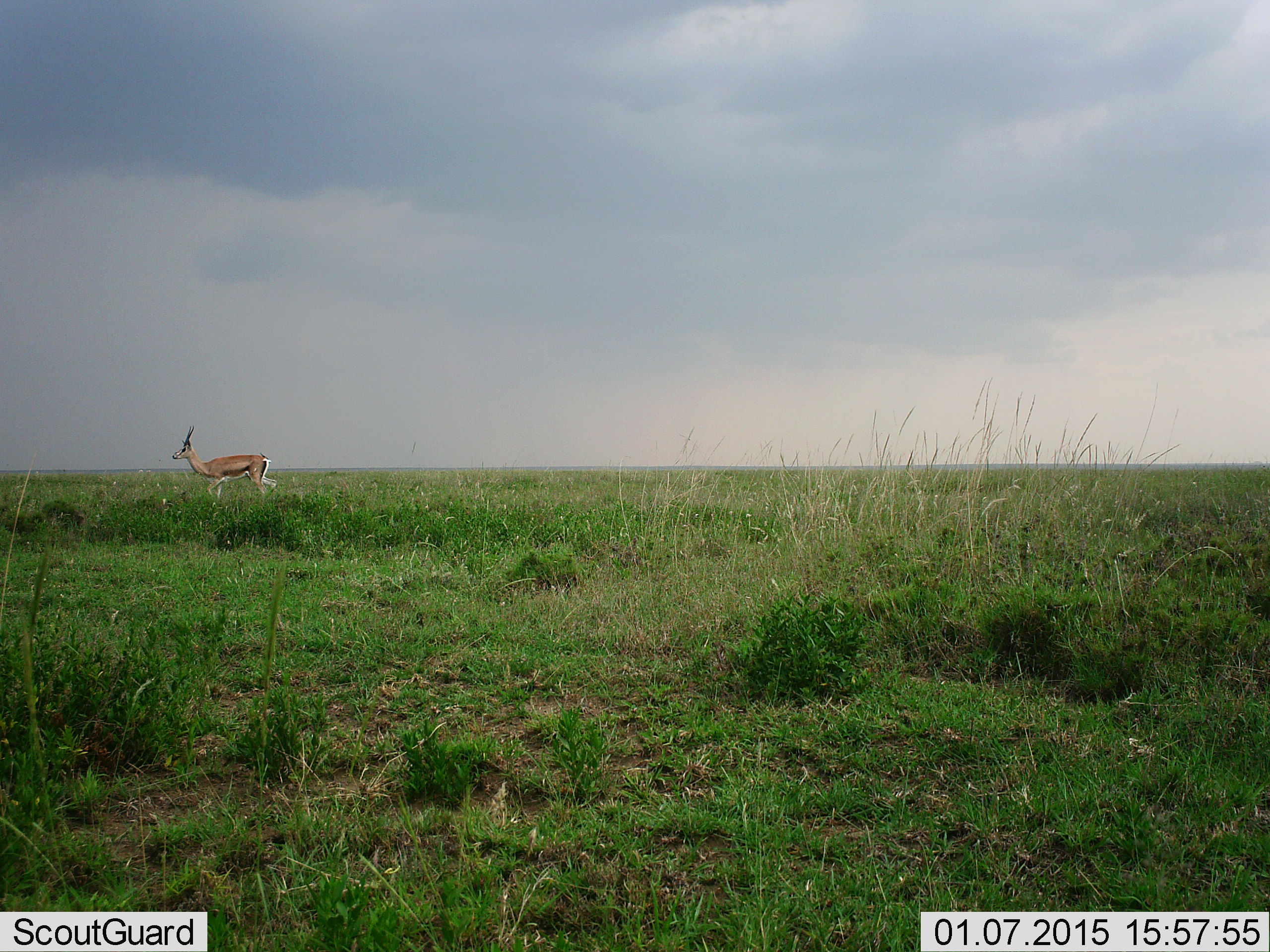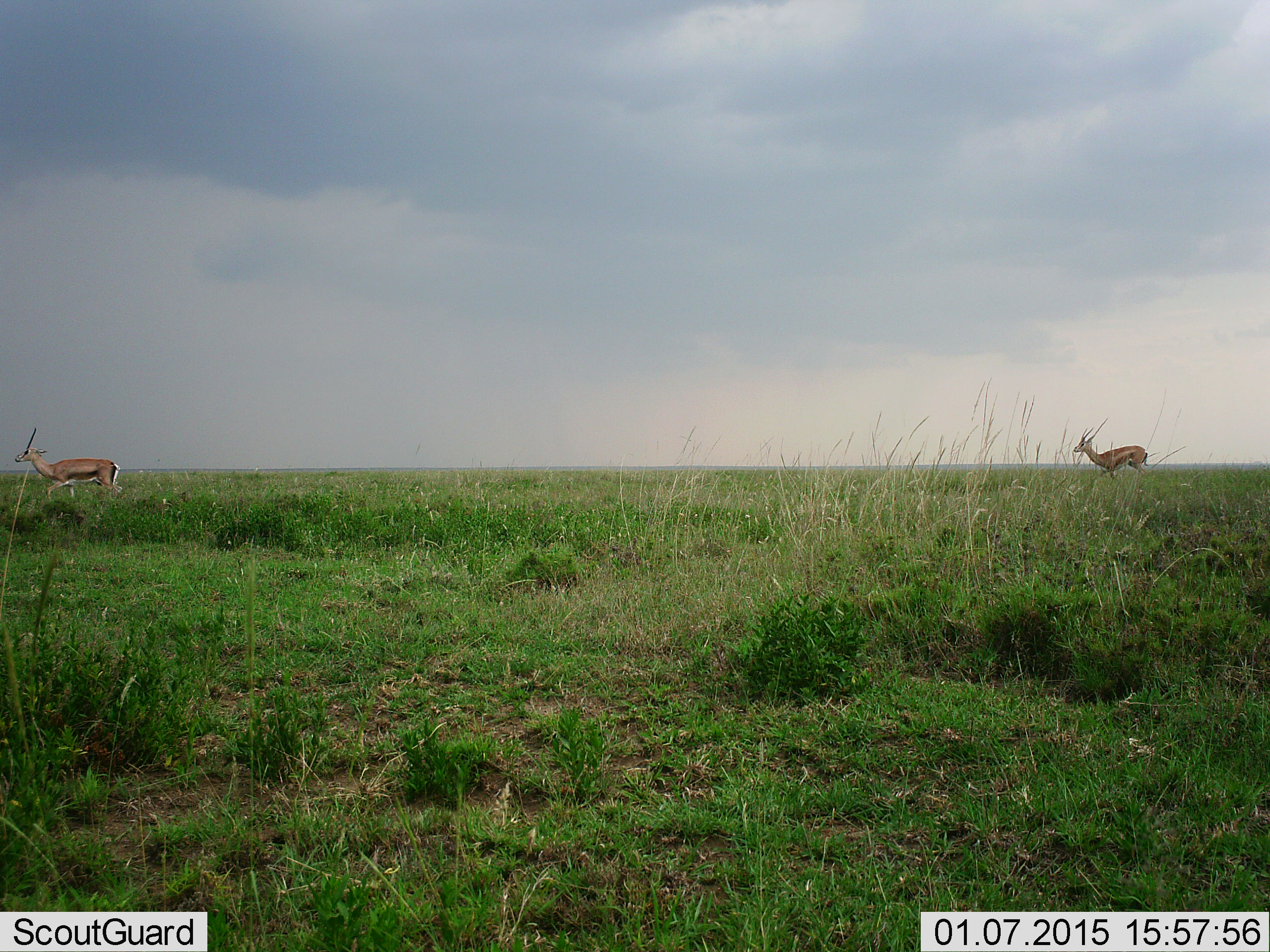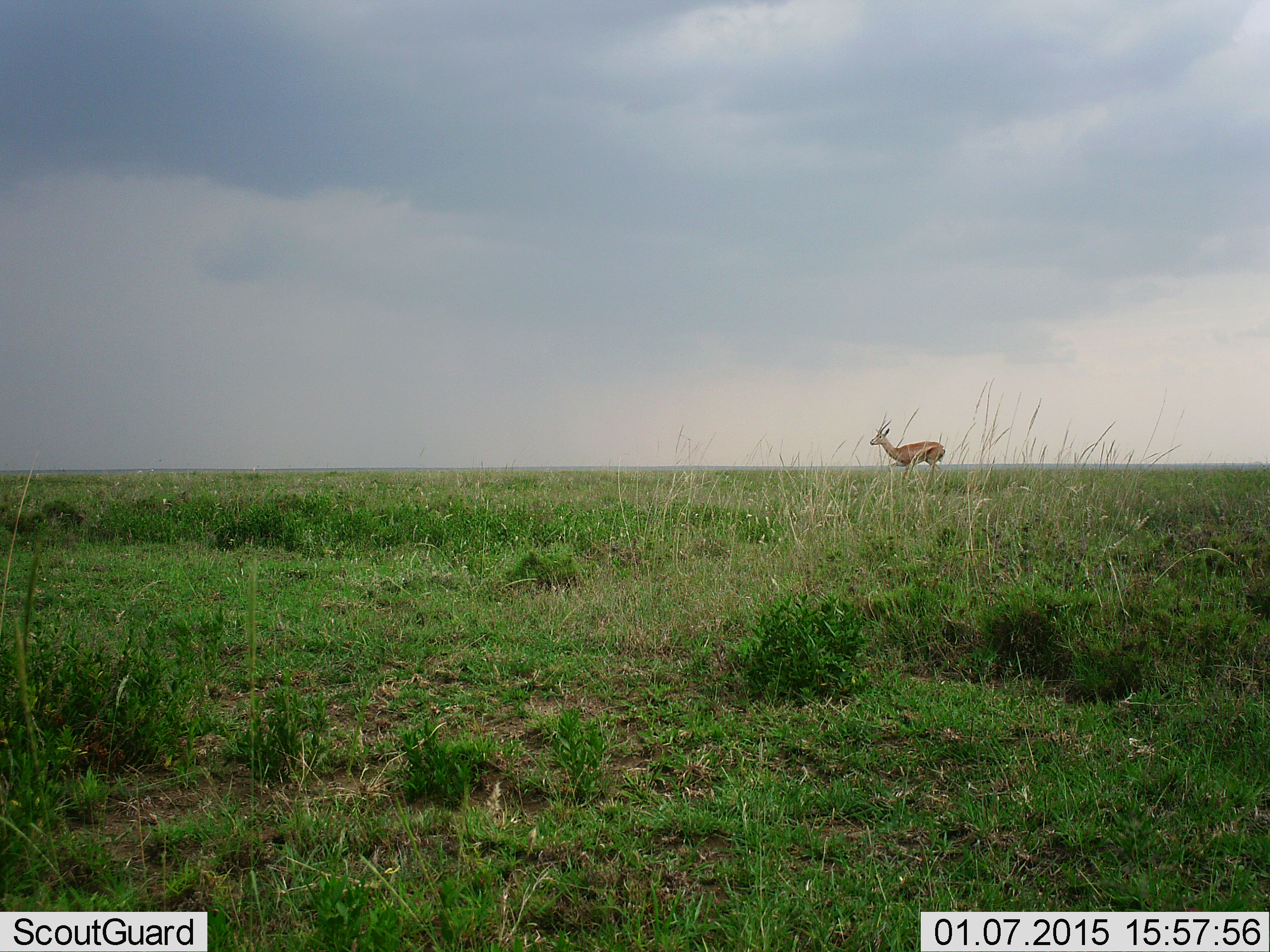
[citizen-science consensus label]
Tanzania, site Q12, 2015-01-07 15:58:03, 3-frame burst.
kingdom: Animalia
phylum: Chordata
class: Mammalia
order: Artiodactyla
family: Bovidae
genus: Eudorcas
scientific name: Eudorcas thomsonii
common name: thomson's gazelle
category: gazellethomsons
Gazellethomsons (thomson's gazelle) (Eudorcas thomsonii), count 2. Behavior (volunteer vote fractions): standing 0%, resting 0%, moving 100%, interacting 0%. Young present (vote fraction): 0%. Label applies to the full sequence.